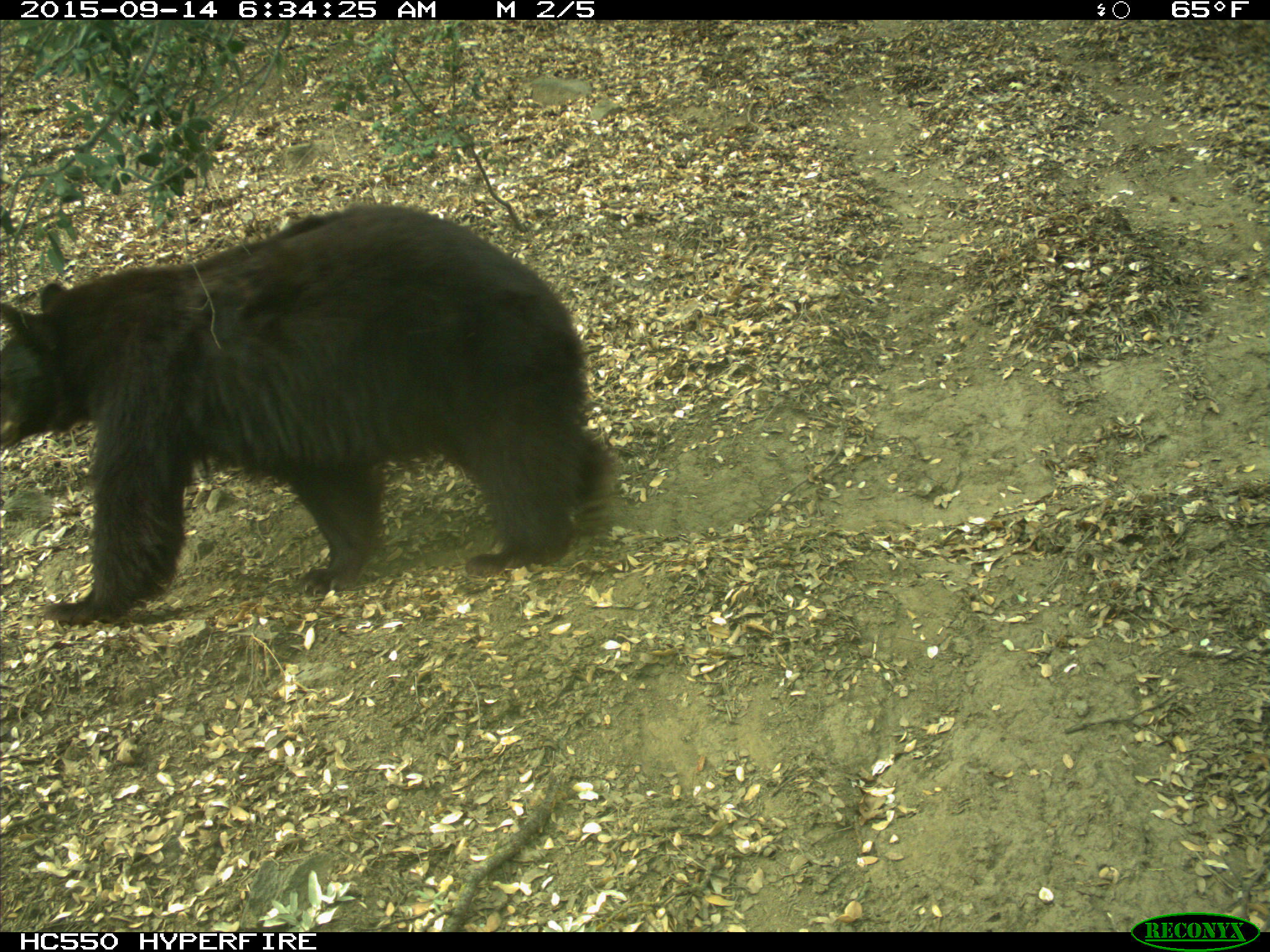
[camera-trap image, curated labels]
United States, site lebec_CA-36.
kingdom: Animalia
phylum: Chordata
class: Mammalia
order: Carnivora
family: Ursidae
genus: Ursus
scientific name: Ursus americanus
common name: american black bear